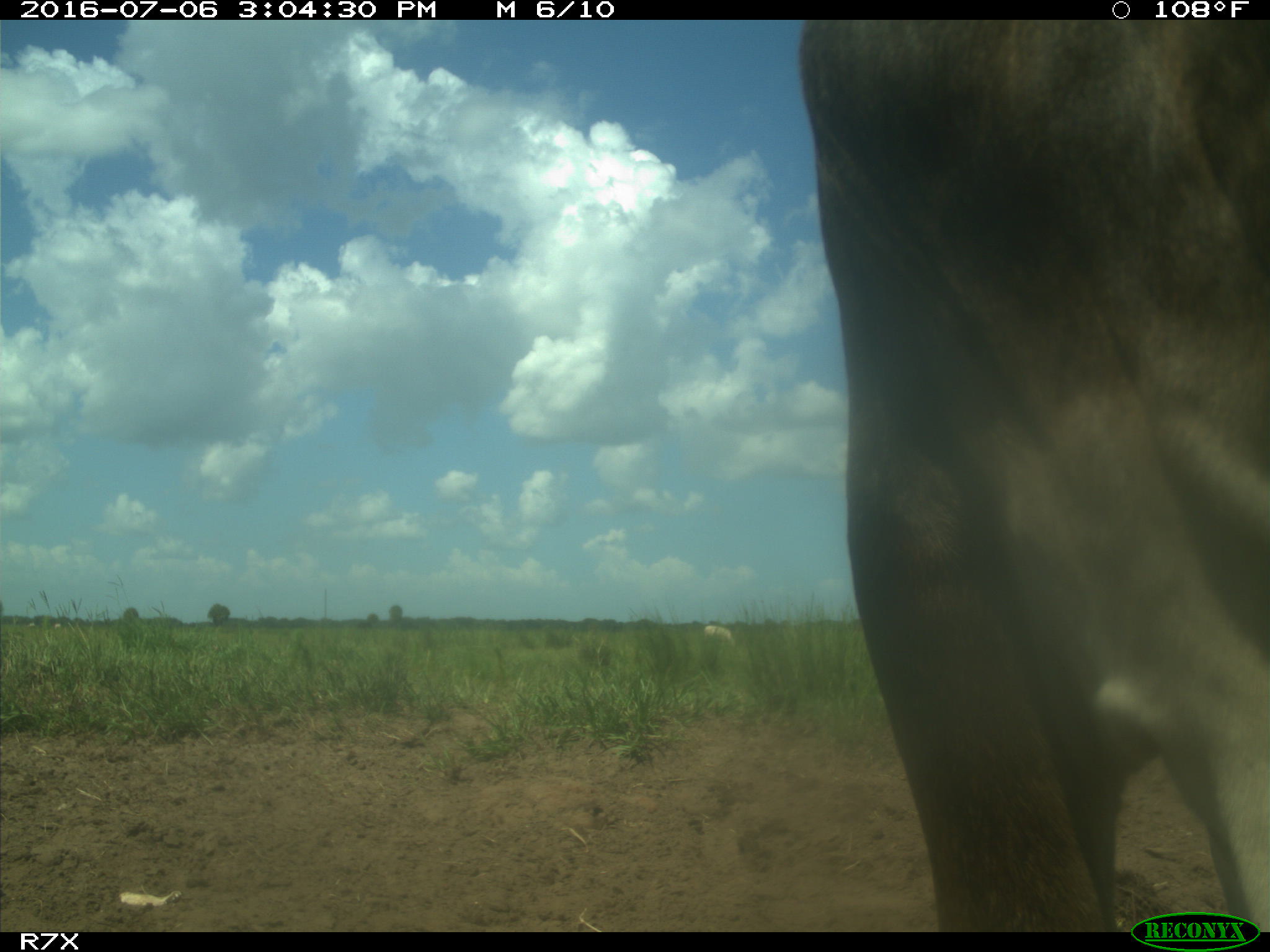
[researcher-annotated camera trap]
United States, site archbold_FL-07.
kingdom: Animalia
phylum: Chordata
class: Mammalia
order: Artiodactyla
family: Bovidae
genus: Bos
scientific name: Bos taurus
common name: domestic cow